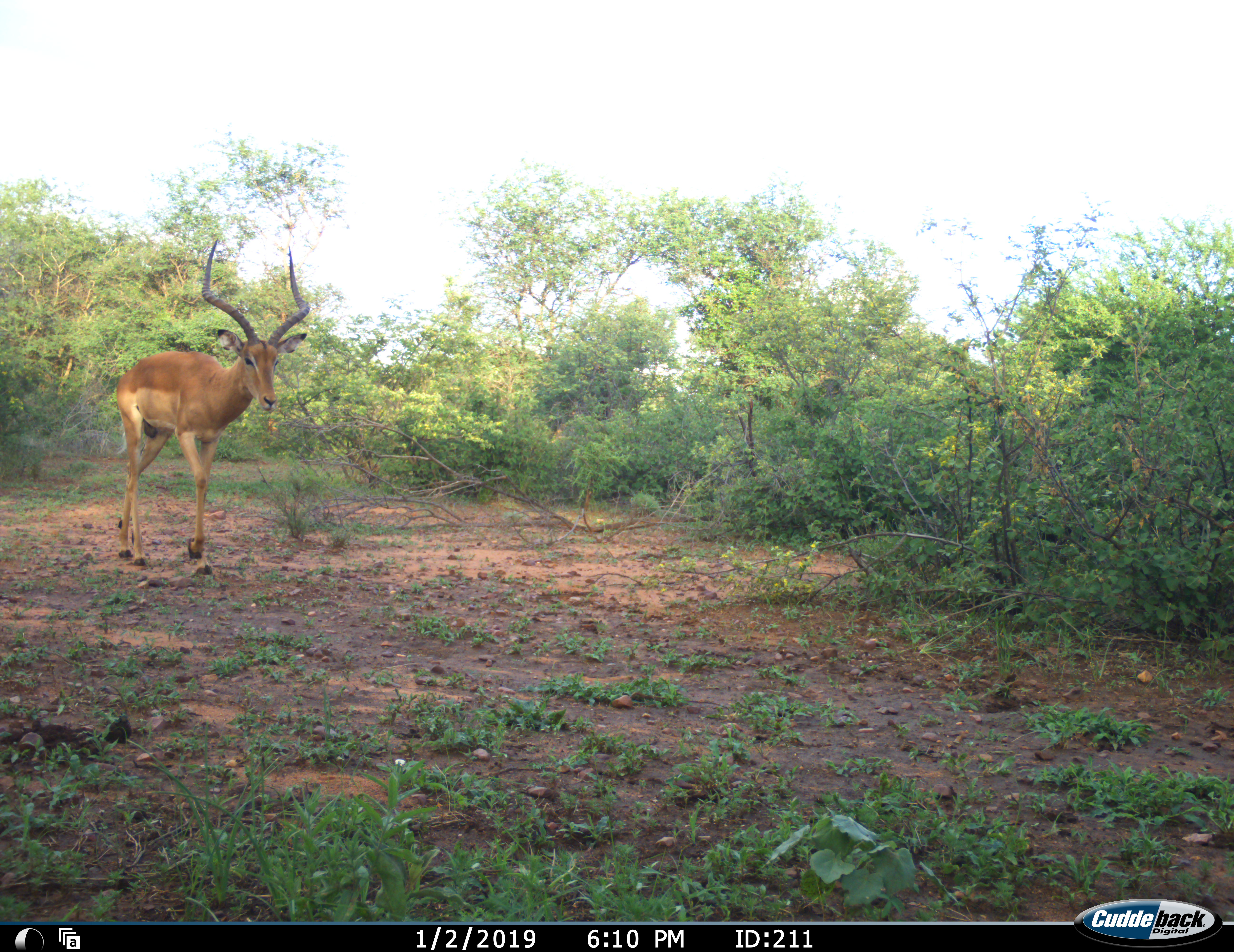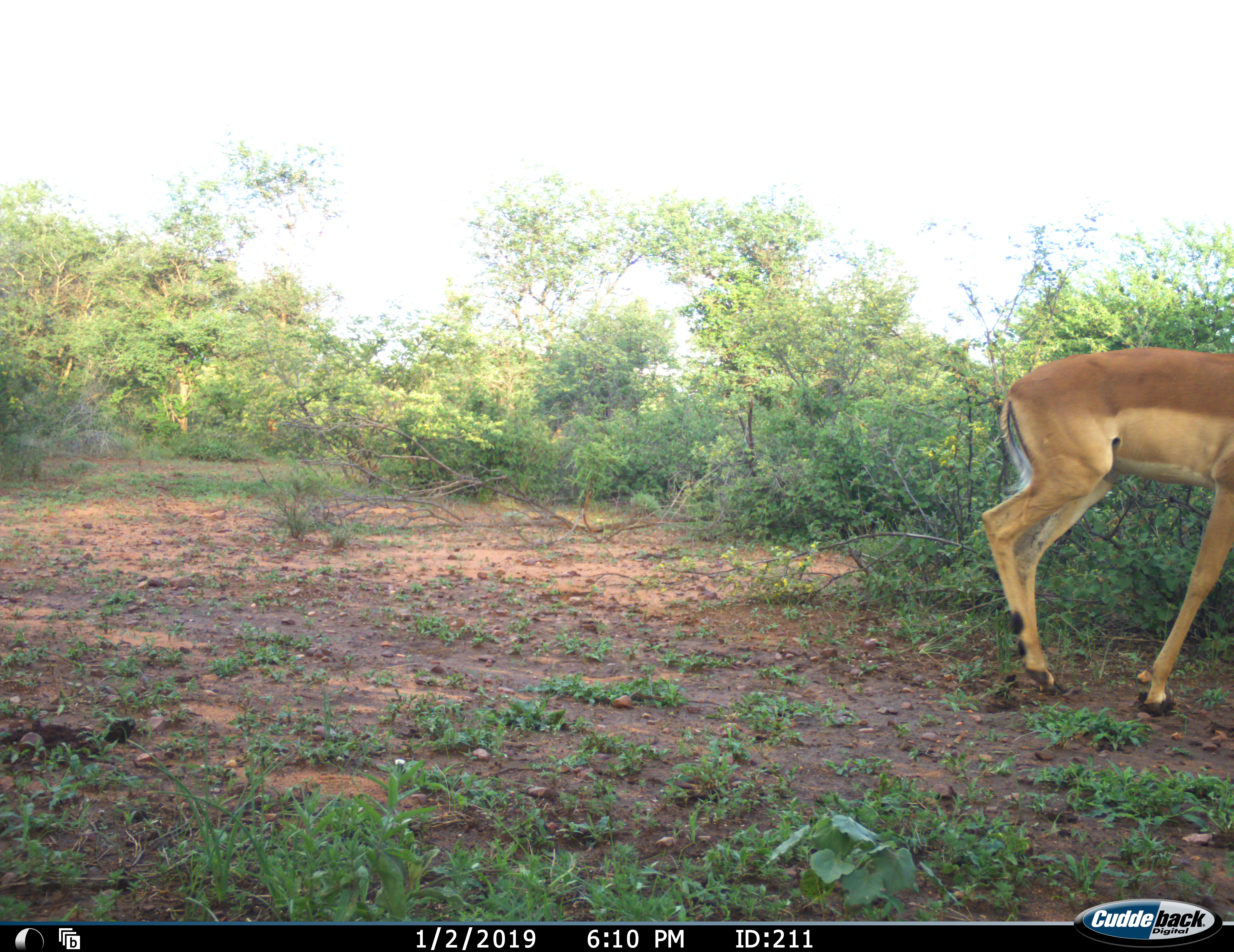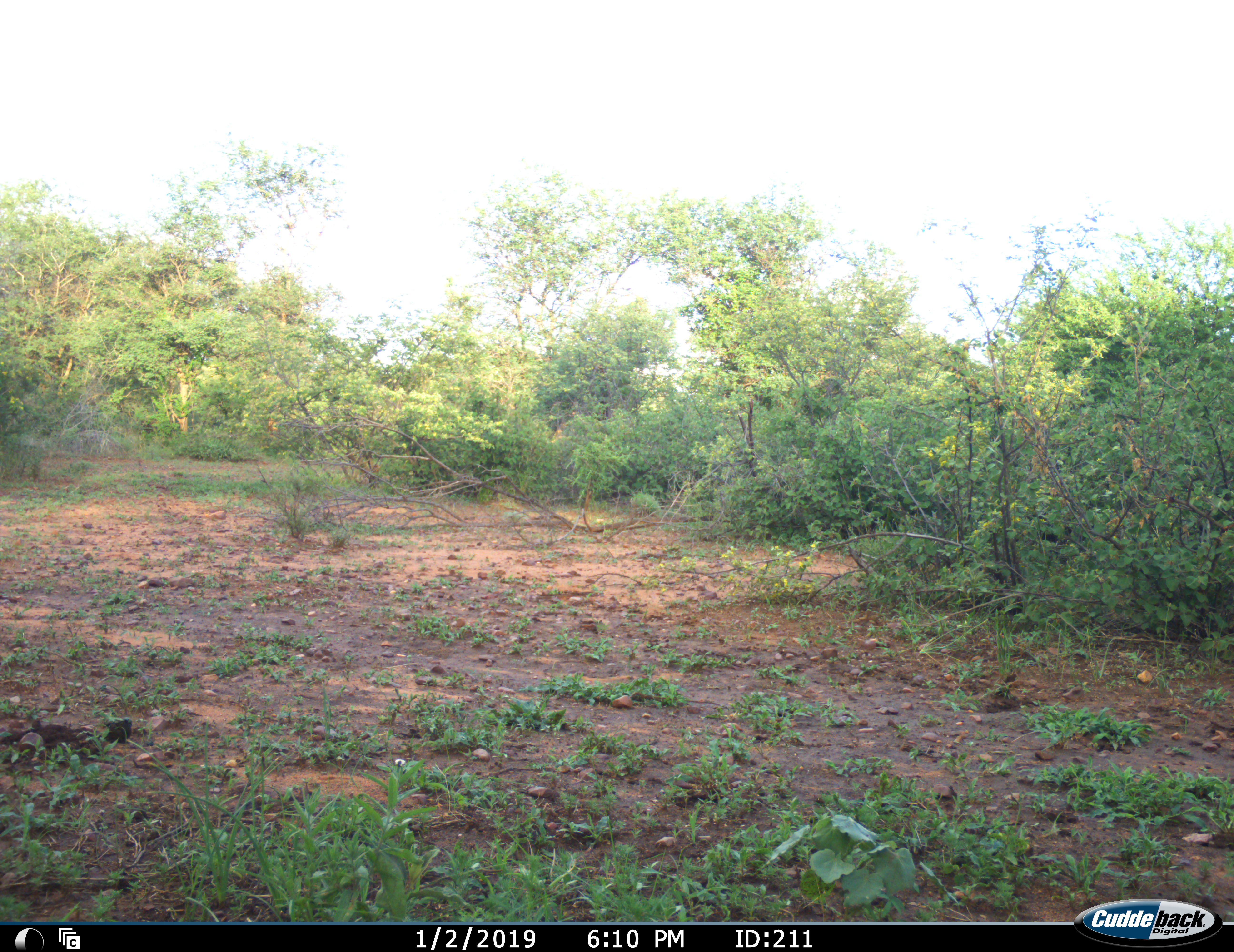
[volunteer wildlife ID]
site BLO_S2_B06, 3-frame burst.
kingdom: Animalia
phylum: Chordata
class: Mammalia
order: Artiodactyla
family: Bovidae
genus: Aepyceros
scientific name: Aepyceros melampus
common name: impala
Impala (Aepyceros melampus), count 1. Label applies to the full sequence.